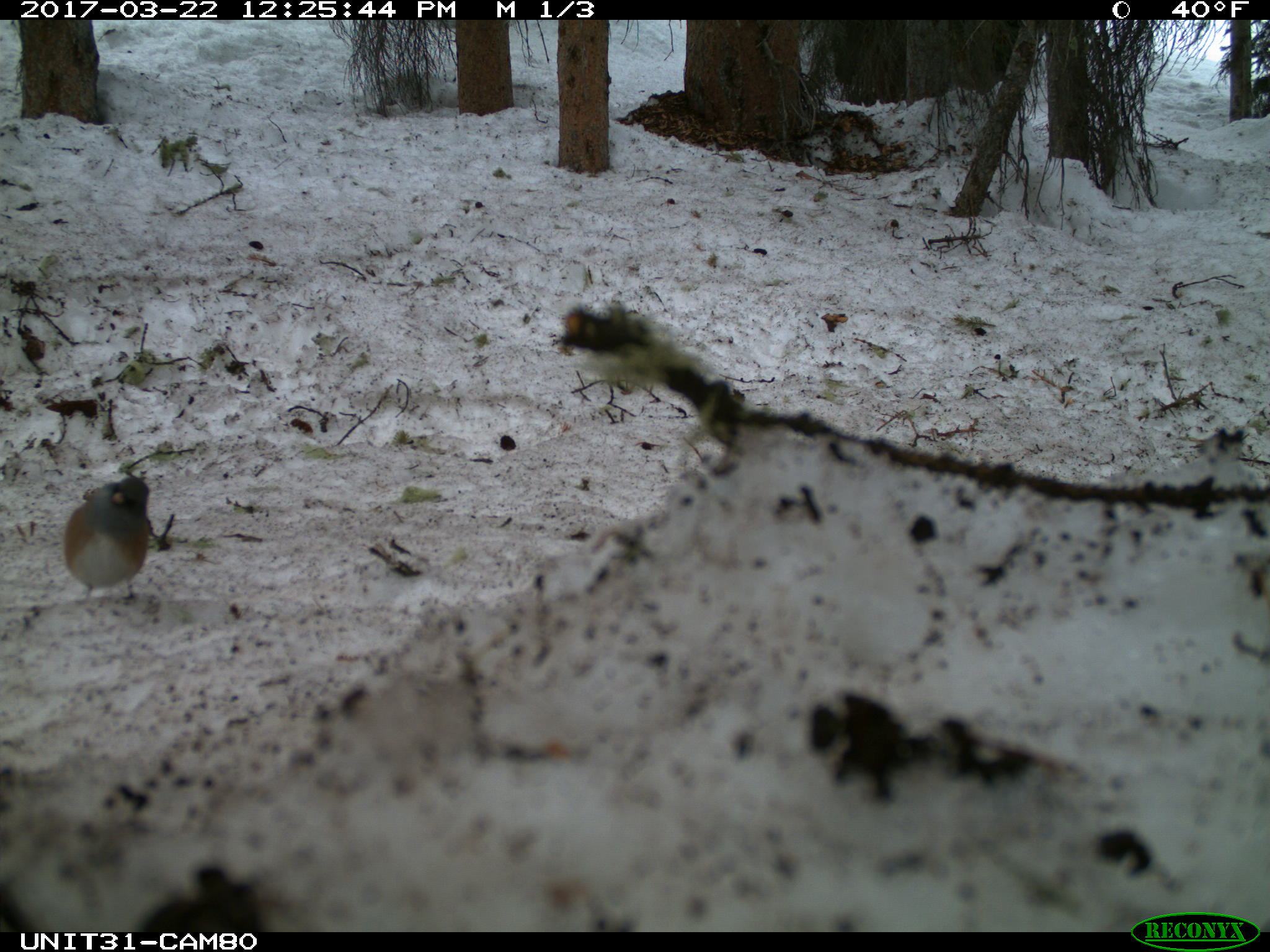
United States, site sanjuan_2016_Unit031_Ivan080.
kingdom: Animalia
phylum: Chordata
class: Aves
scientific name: Aves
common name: birds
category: unidentified bird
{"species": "unidentified bird (birds) (Aves)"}